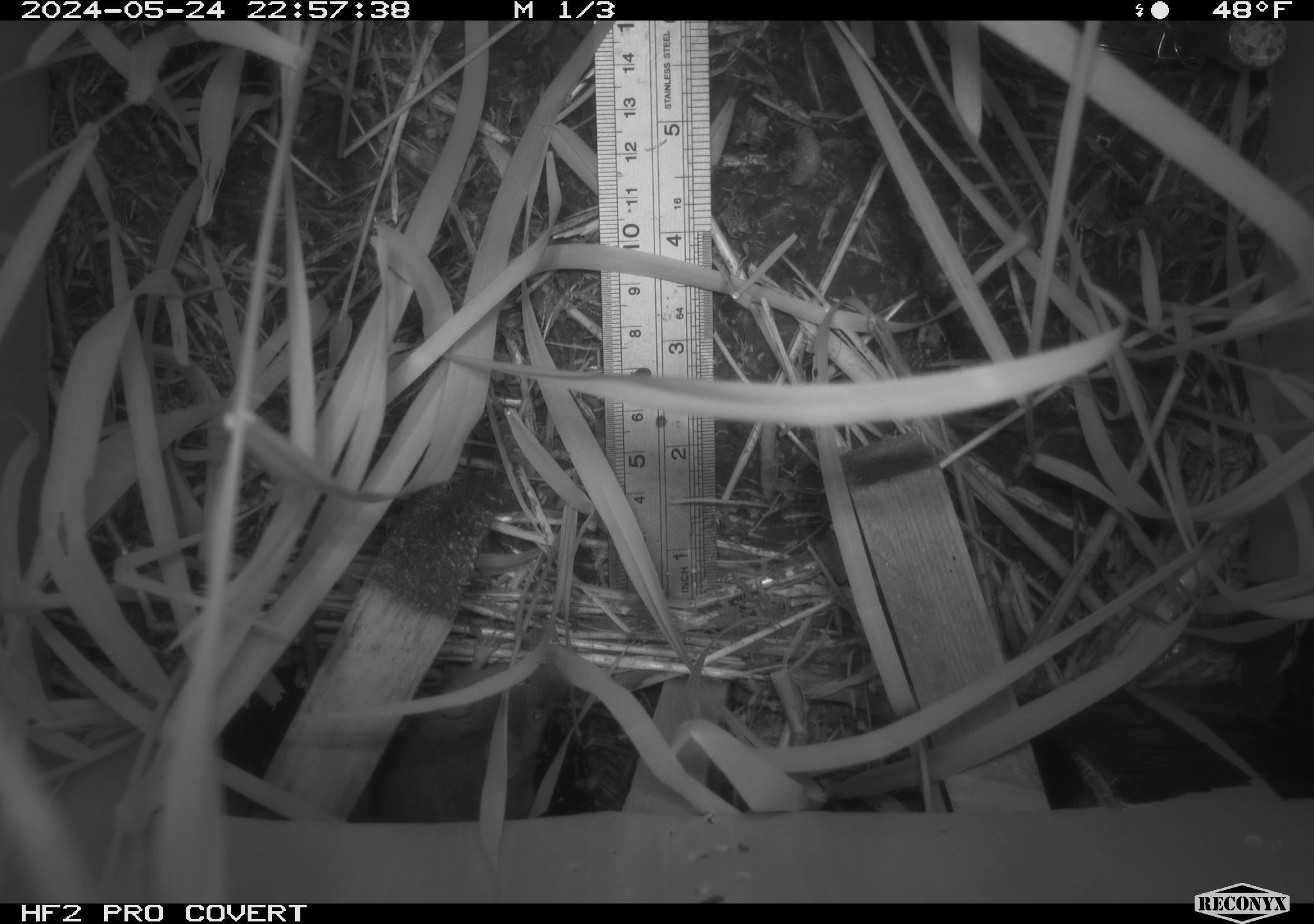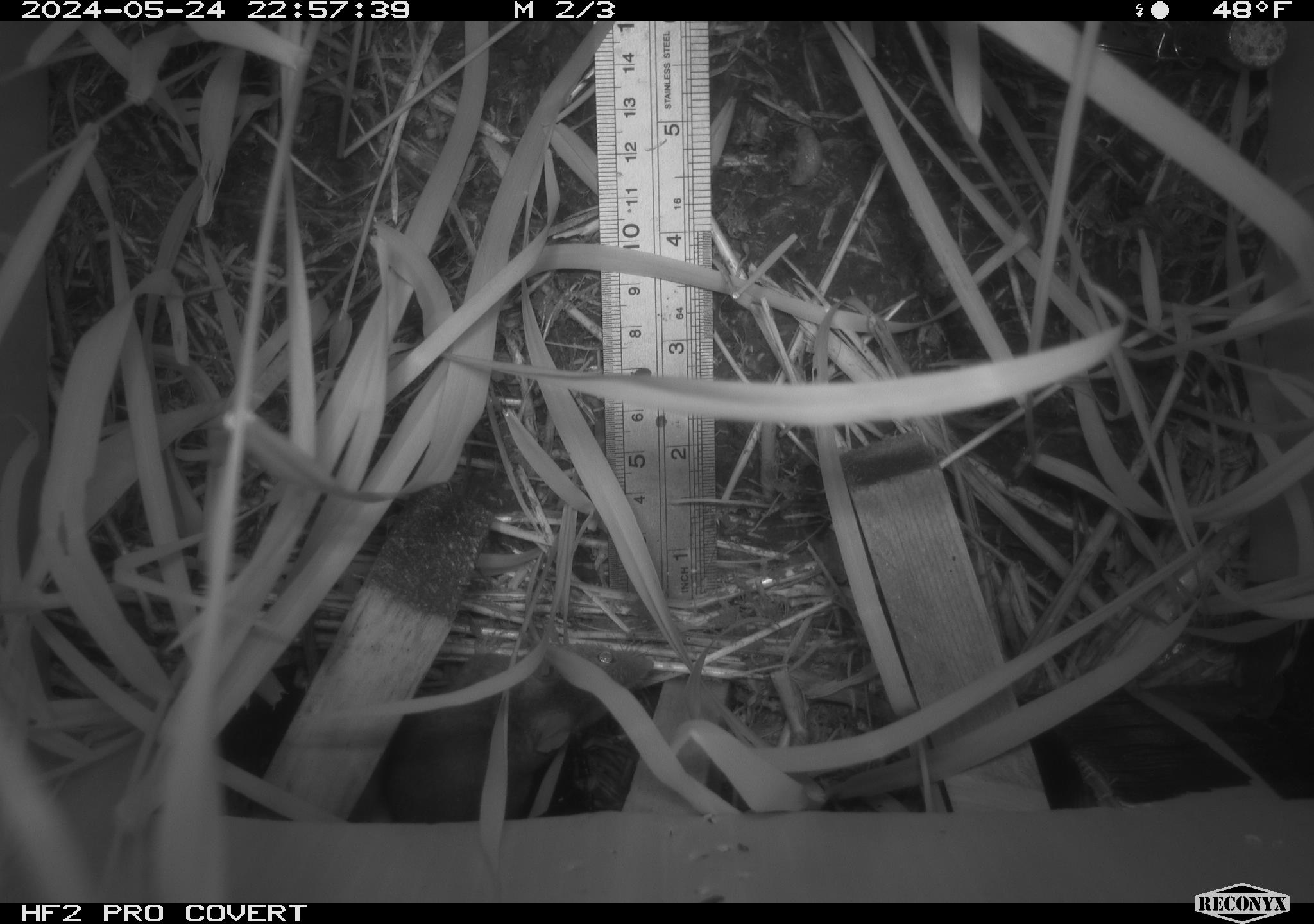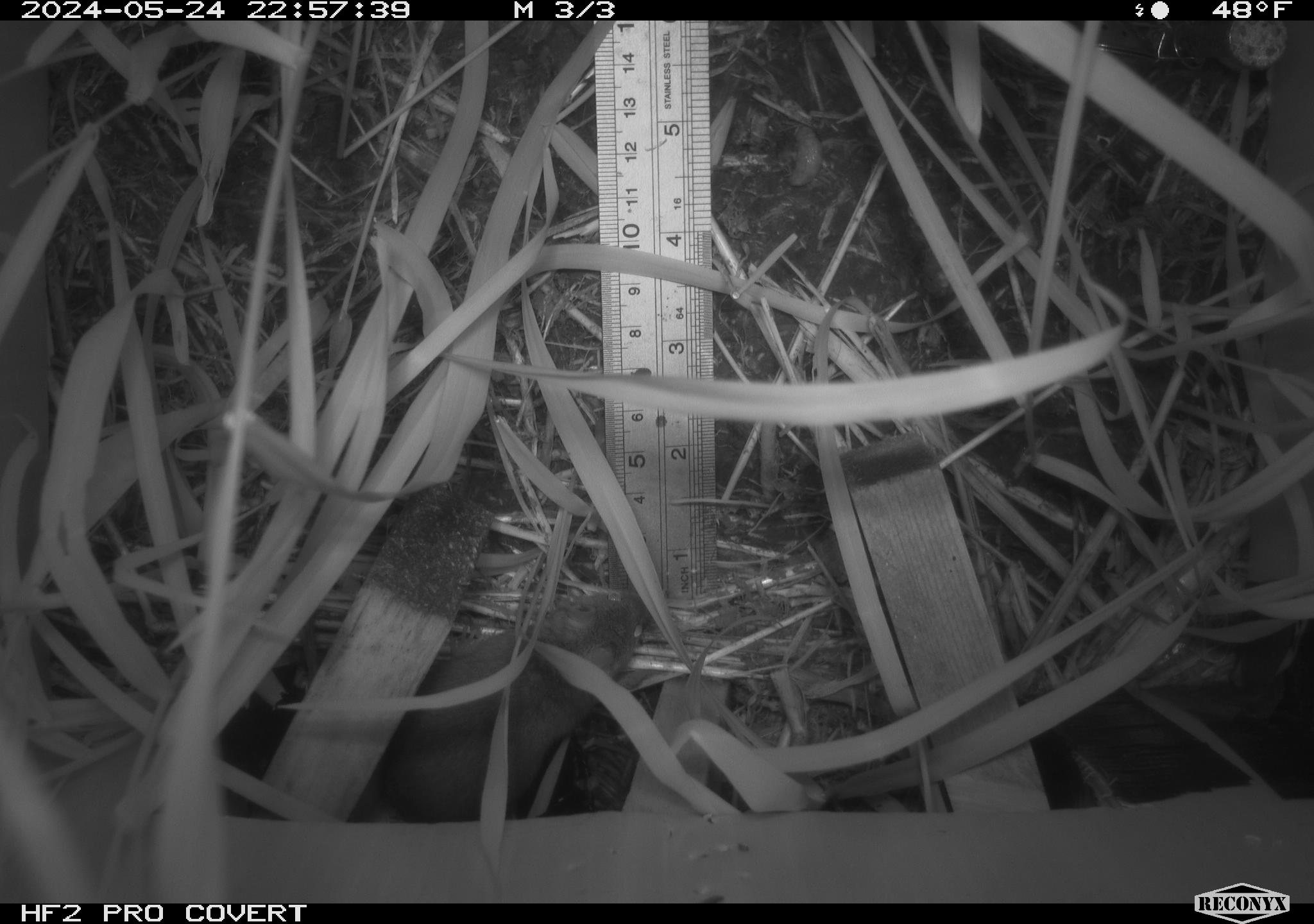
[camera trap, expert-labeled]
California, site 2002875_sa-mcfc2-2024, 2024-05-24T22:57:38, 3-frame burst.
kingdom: Animalia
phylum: Chordata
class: Mammalia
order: Rodentia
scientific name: Rodentia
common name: rodent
Rodent (Rodentia).